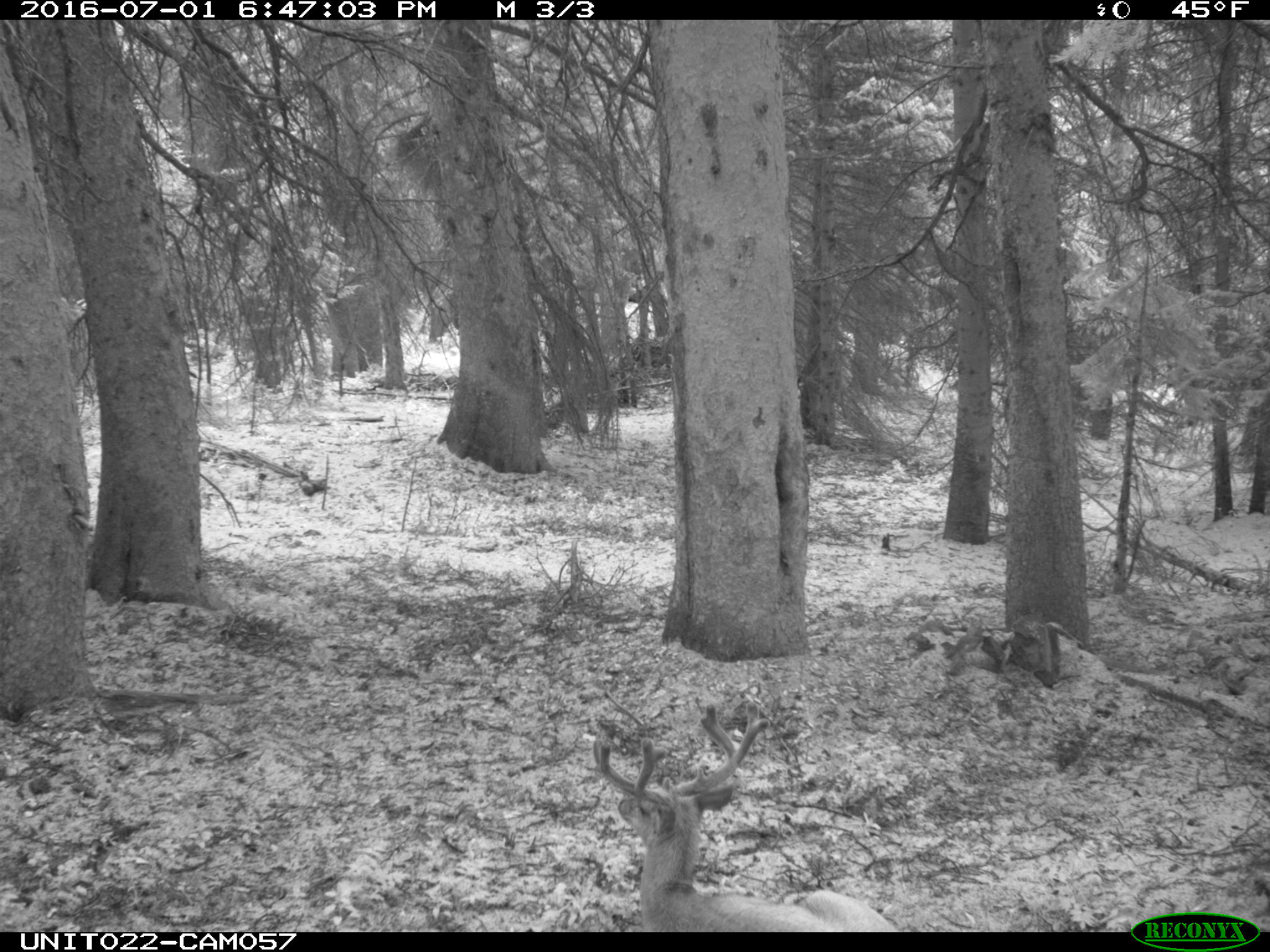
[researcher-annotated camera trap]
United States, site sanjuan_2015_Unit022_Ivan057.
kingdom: Animalia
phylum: Chordata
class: Mammalia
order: Artiodactyla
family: Cervidae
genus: Odocoileus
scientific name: Odocoileus hemionus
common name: mule deer